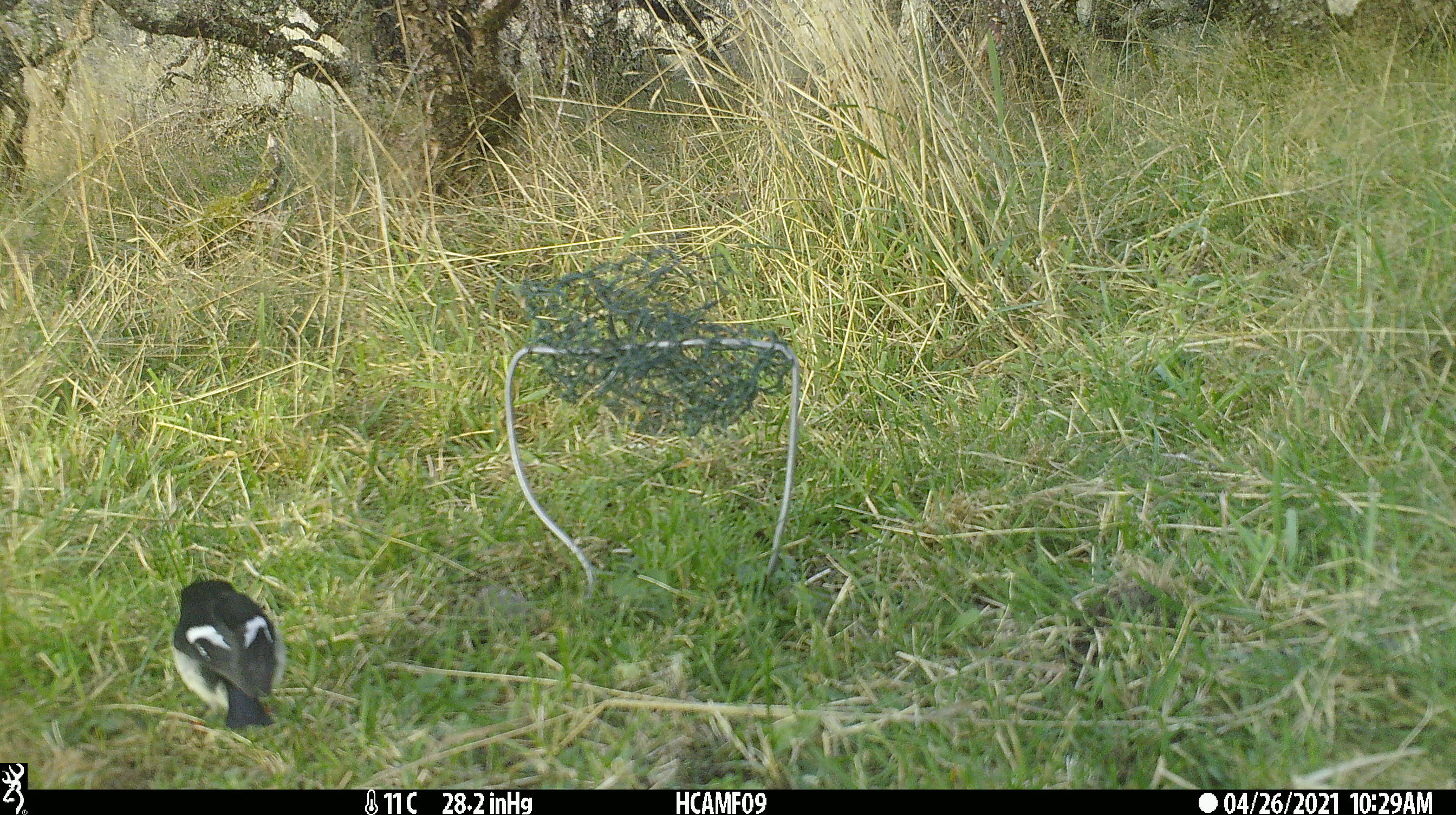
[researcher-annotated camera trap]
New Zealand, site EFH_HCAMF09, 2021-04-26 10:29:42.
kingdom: Animalia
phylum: Chordata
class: Aves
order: Passeriformes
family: Petroicidae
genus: Petroica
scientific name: Petroica macrocephala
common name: tomtit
Tomtit (Petroica macrocephala).